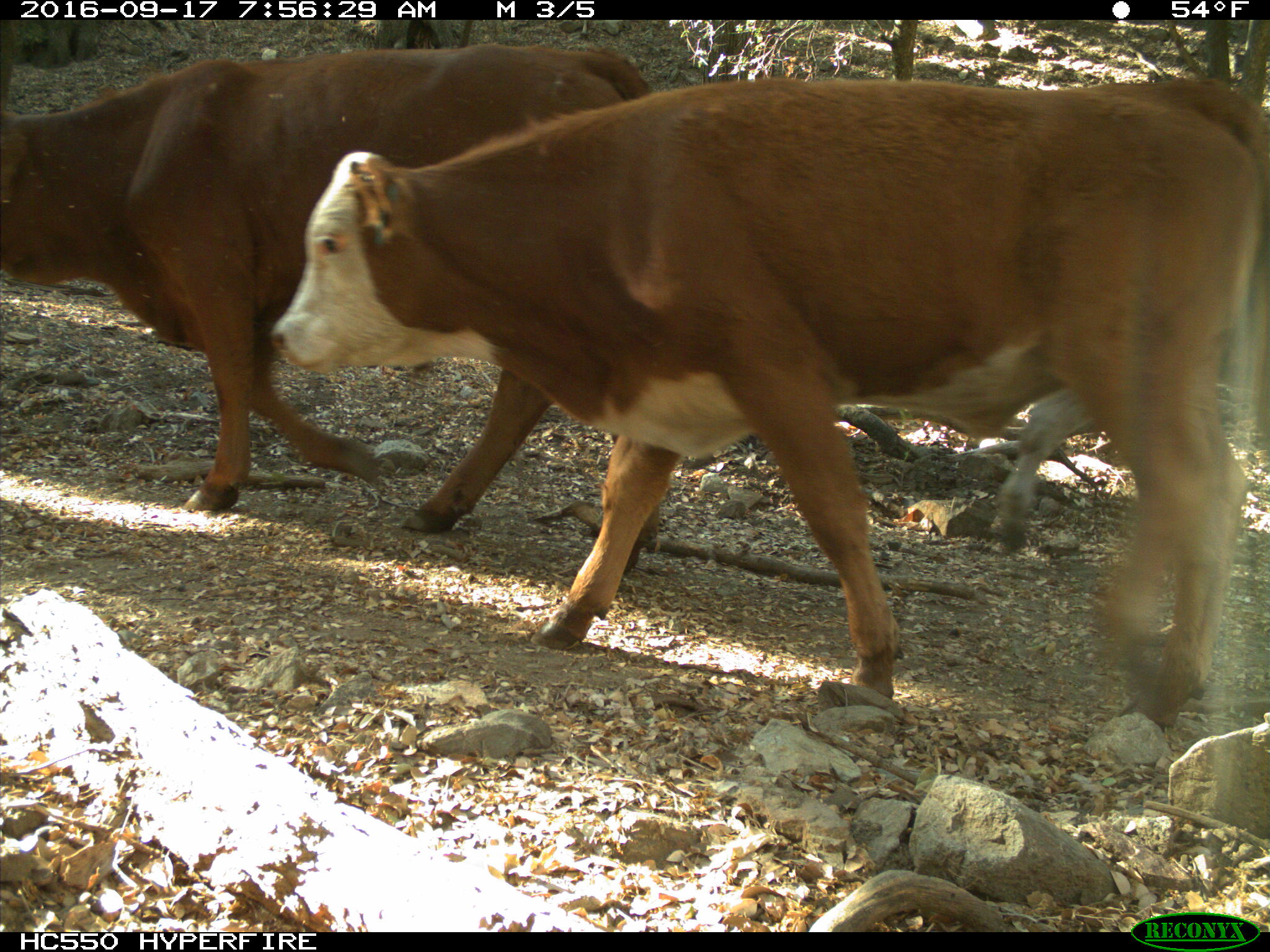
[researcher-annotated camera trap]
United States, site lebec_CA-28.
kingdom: Animalia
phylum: Chordata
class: Mammalia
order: Artiodactyla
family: Bovidae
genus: Bos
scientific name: Bos taurus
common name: domestic cow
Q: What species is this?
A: Bos taurus (domestic cow).